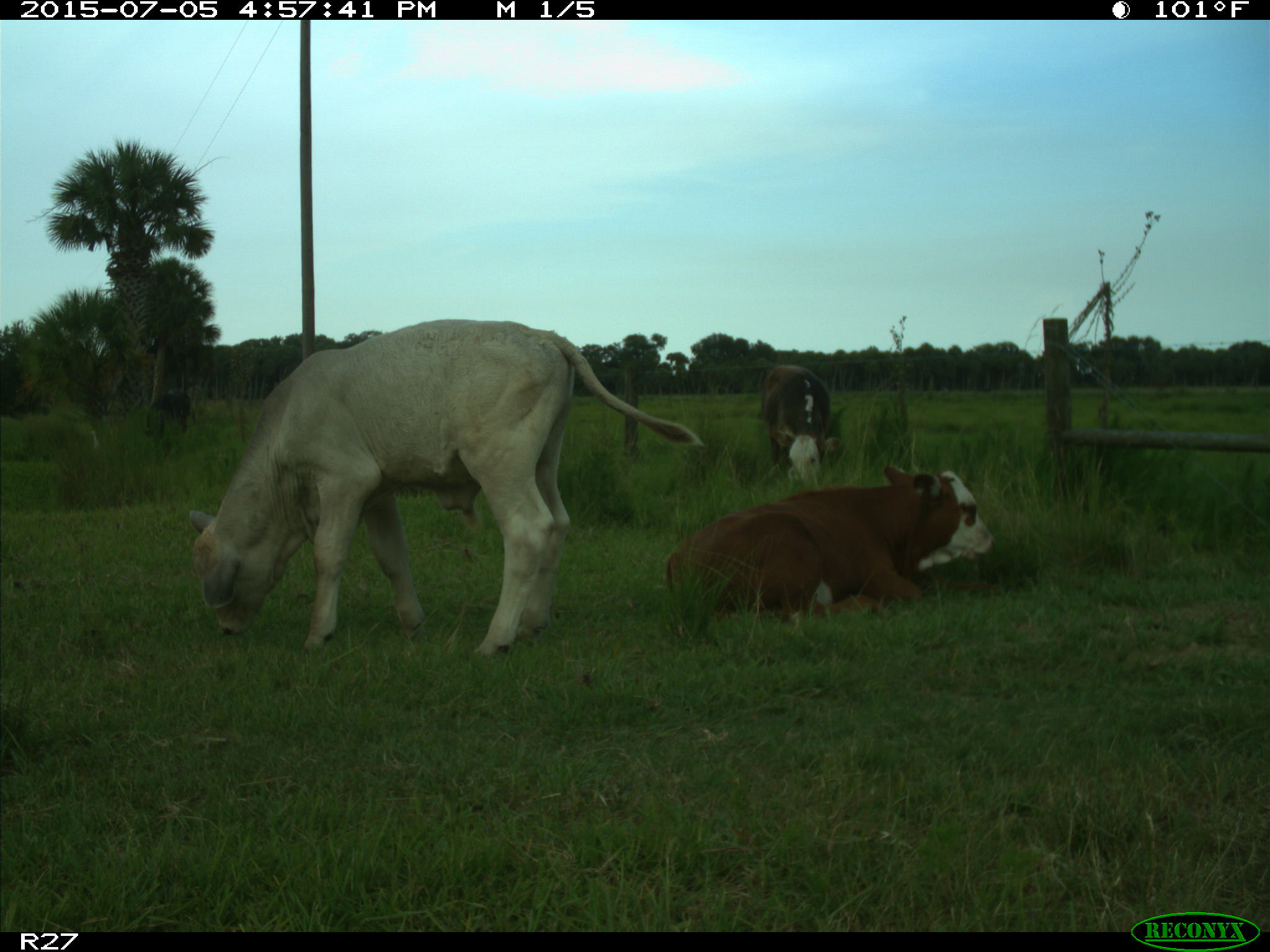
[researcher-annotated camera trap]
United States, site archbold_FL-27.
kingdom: Animalia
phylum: Chordata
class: Mammalia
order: Artiodactyla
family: Bovidae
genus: Bos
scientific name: Bos taurus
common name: domestic cow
Bos taurus (domestic cow).